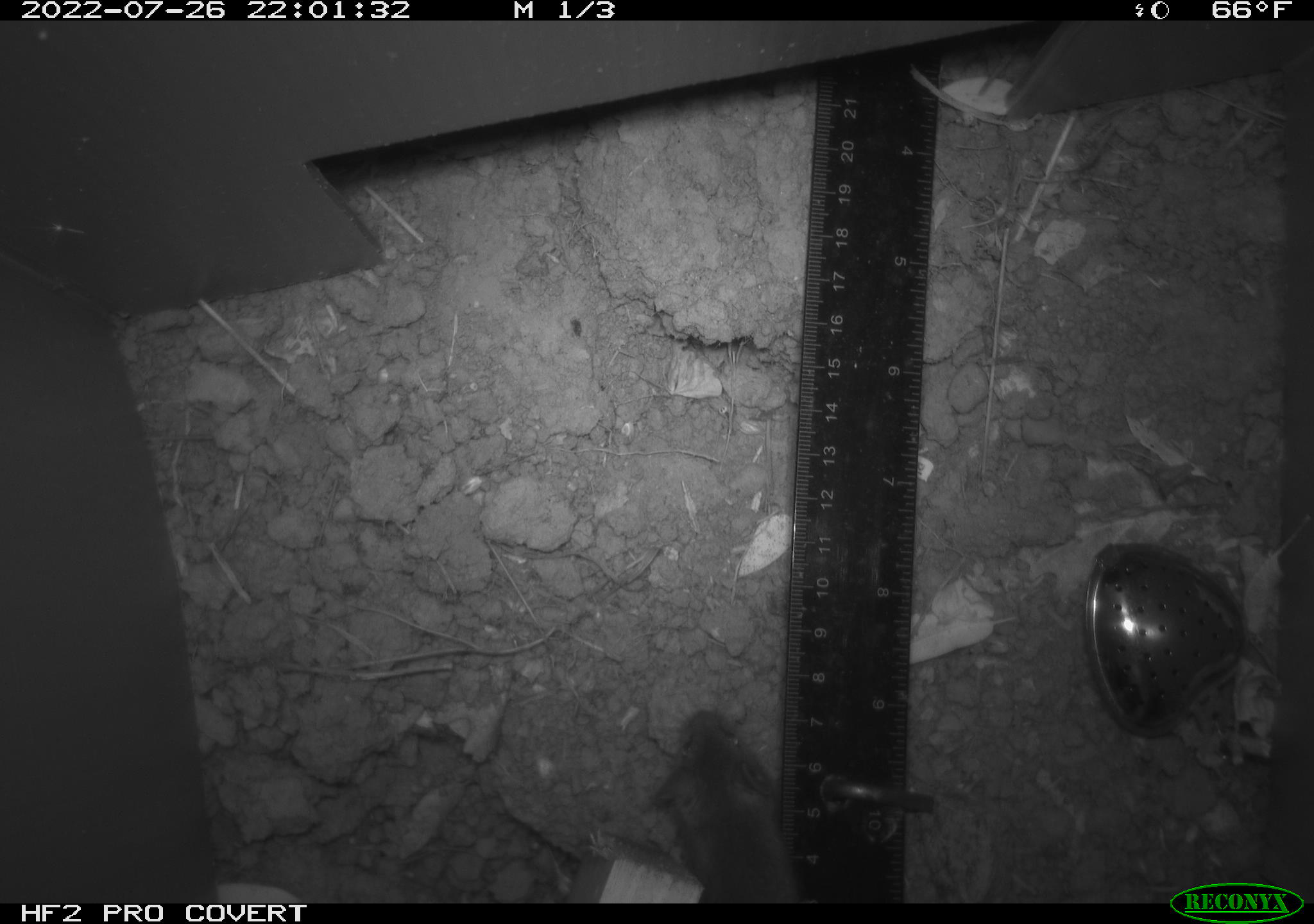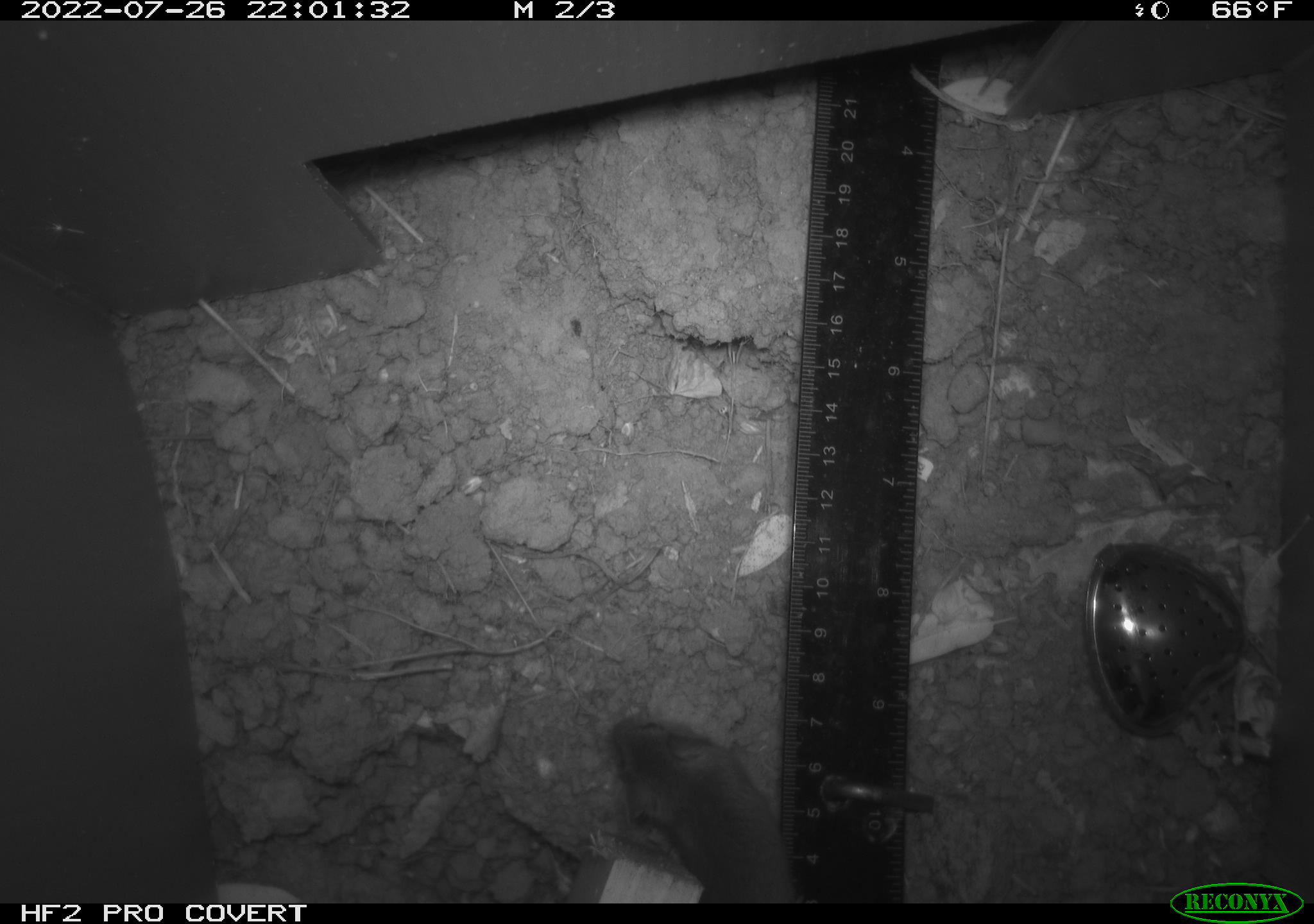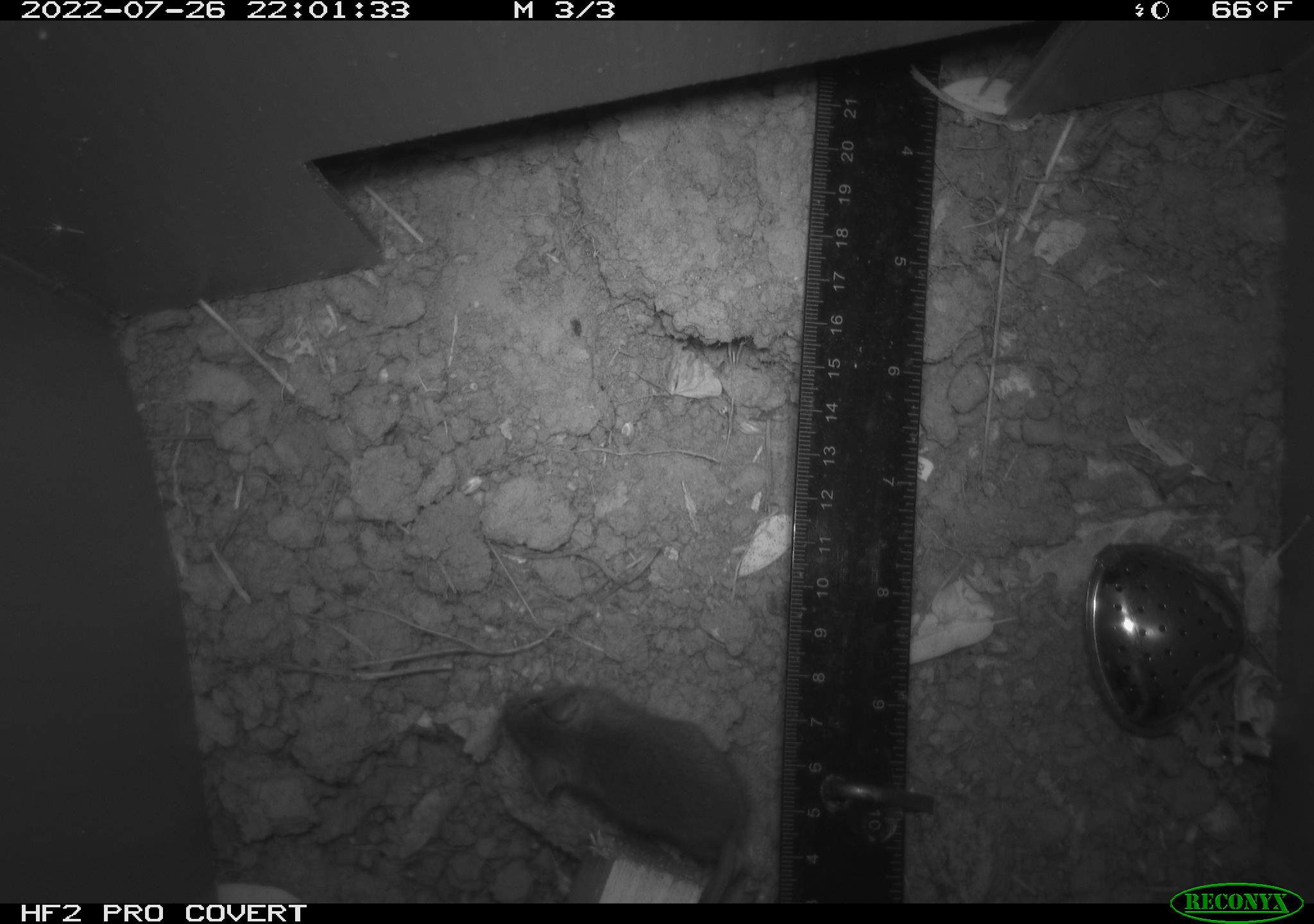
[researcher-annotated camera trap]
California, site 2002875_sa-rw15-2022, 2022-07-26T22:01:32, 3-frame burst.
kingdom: Animalia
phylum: Chordata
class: Mammalia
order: Rodentia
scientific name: Rodentia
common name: mouse species